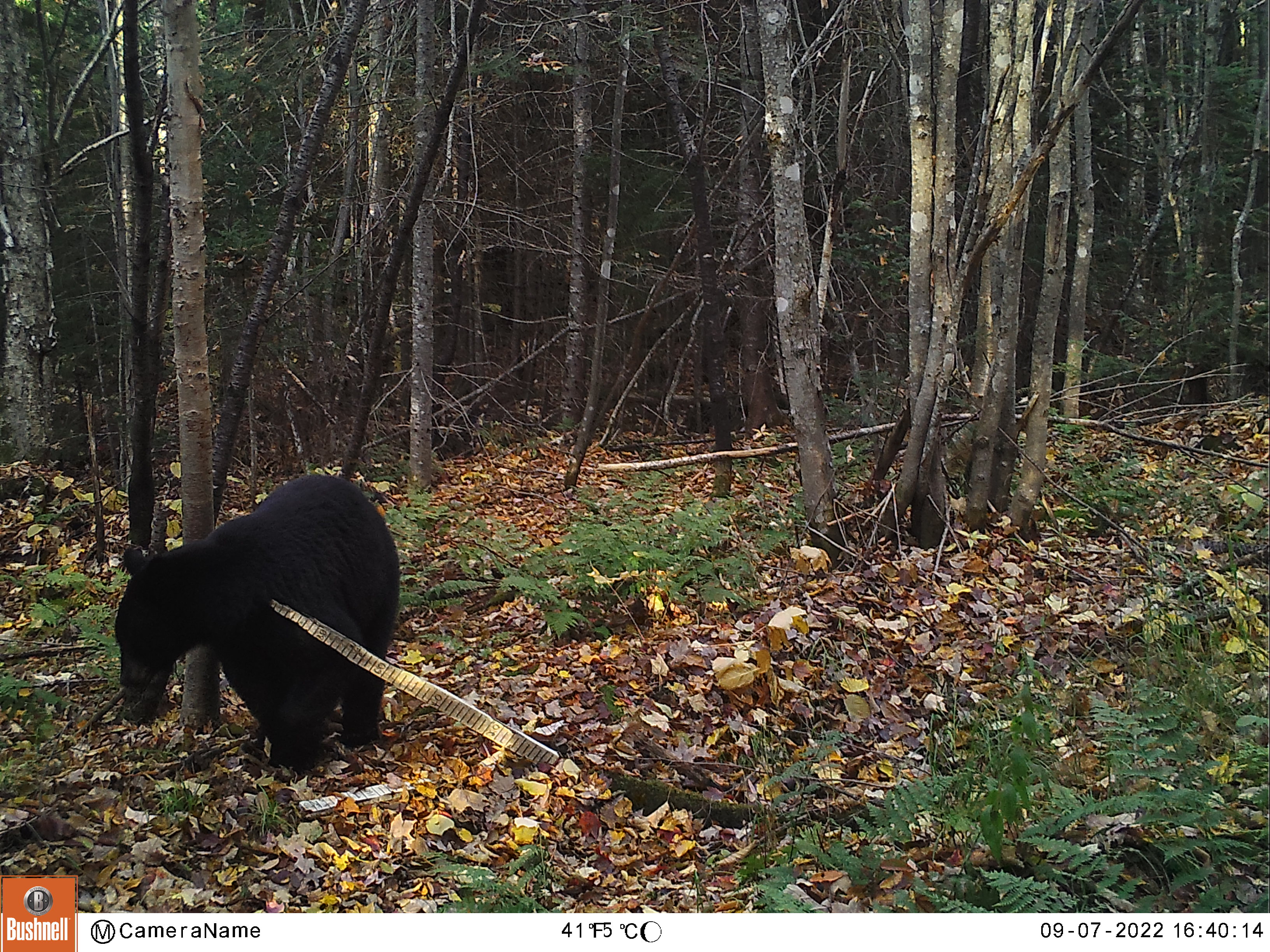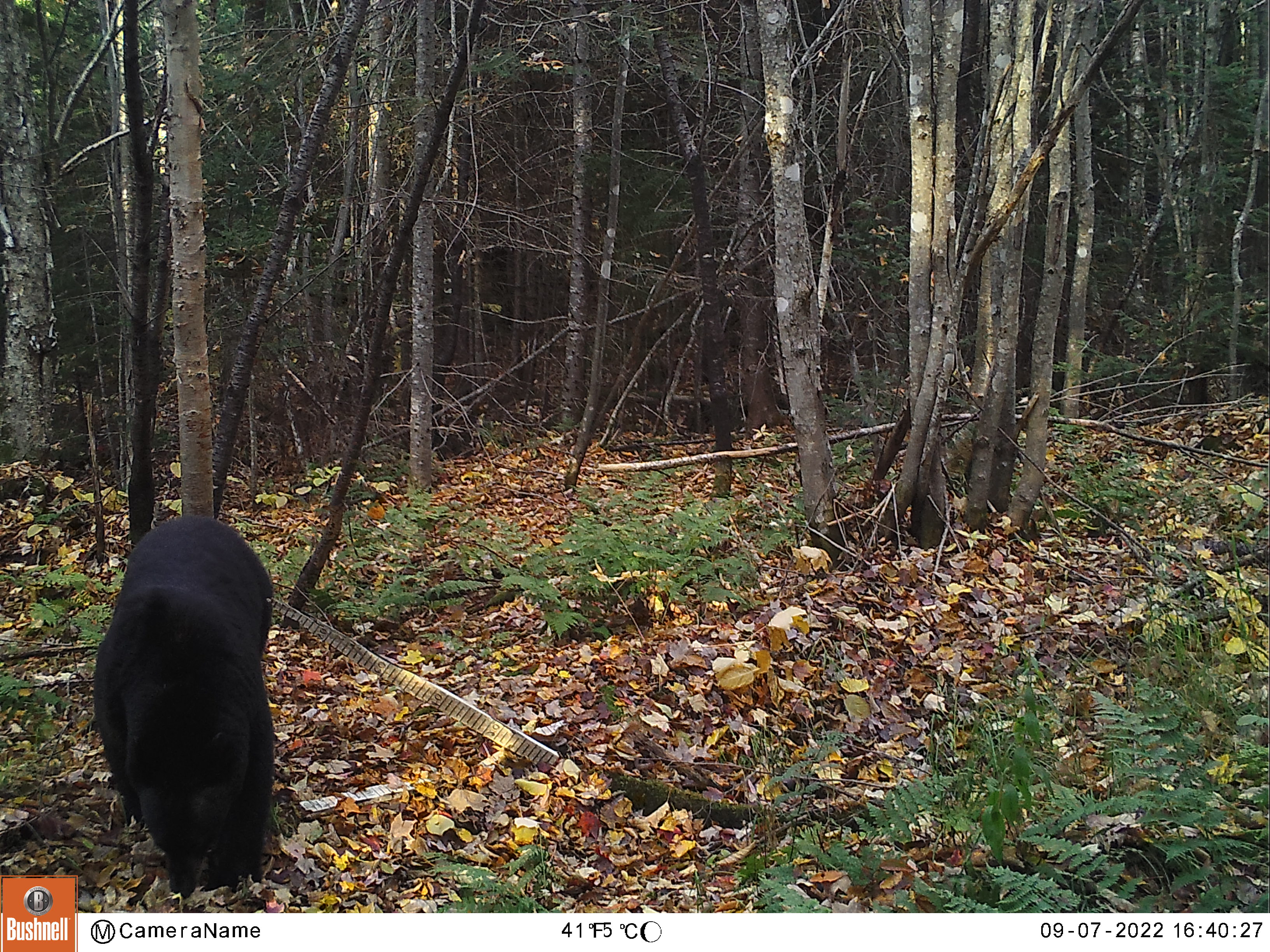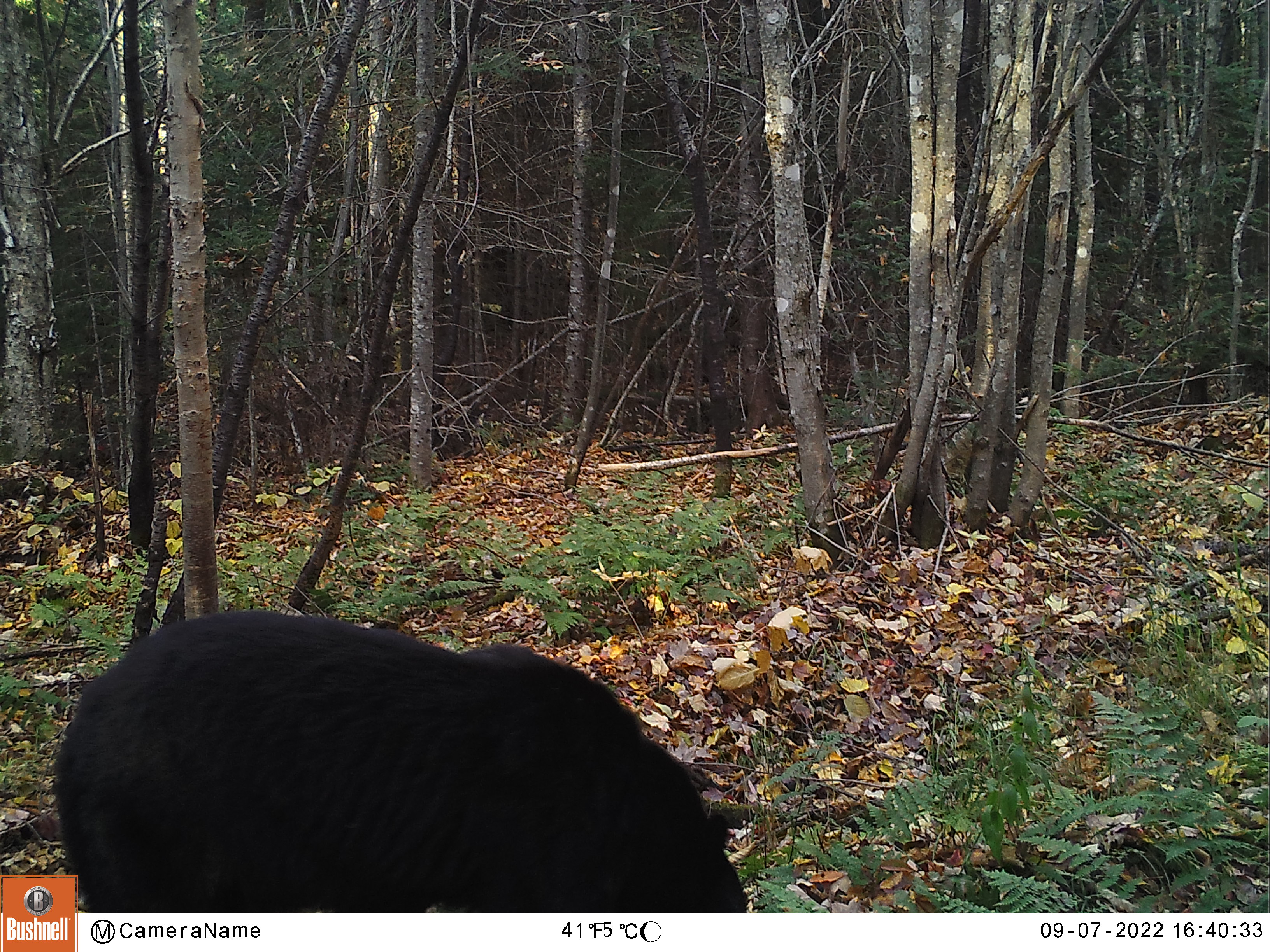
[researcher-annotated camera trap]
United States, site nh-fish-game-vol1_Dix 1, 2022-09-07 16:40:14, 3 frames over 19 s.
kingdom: Animalia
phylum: Chordata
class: Mammalia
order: Carnivora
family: Ursidae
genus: Ursus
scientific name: Ursus americanus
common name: black bear